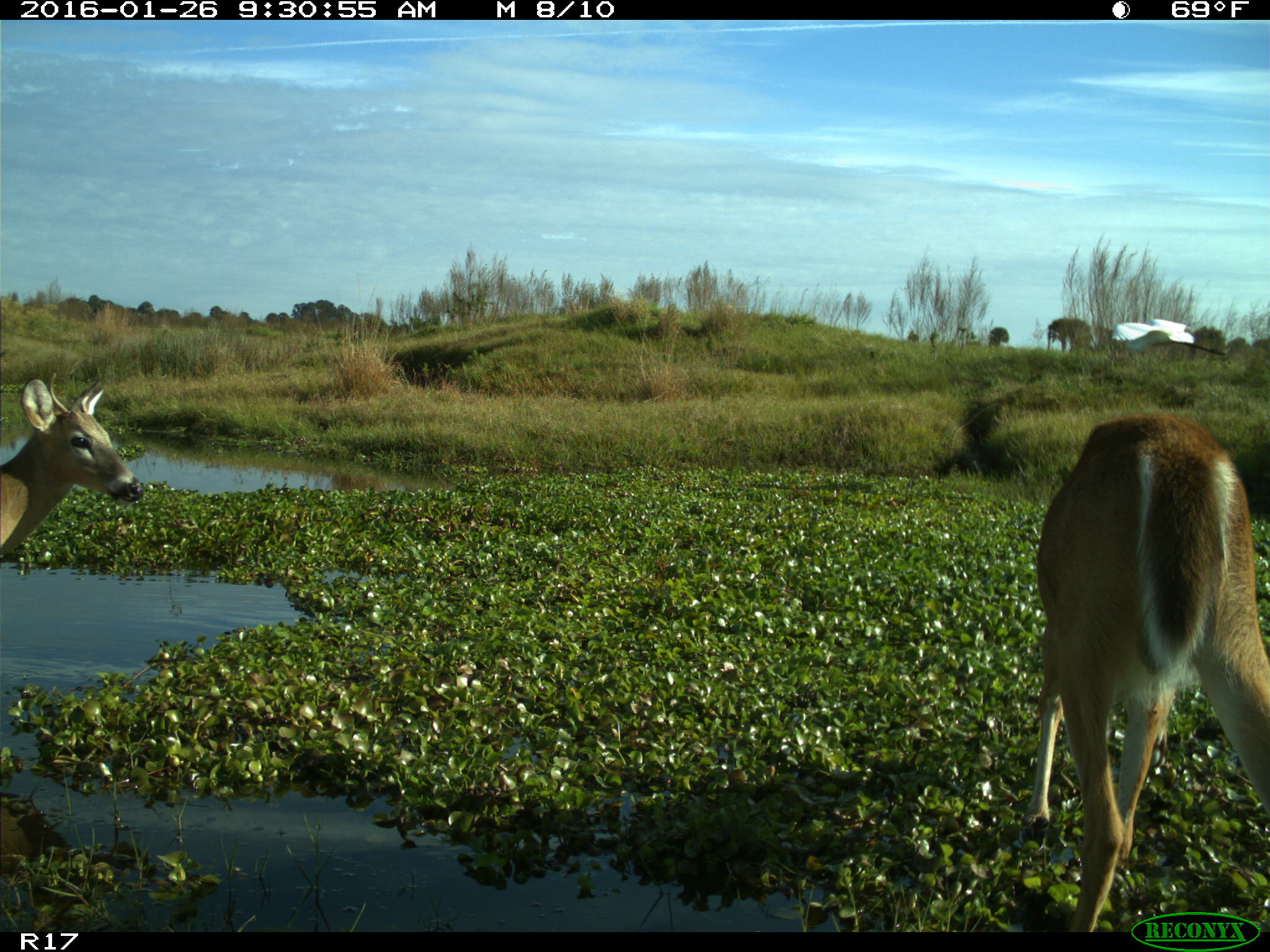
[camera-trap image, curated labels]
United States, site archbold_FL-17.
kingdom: Animalia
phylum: Chordata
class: Mammalia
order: Artiodactyla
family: Cervidae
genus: Odocoileus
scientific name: Odocoileus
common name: deer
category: unidentified deer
Unidentified deer (deer) (Odocoileus).